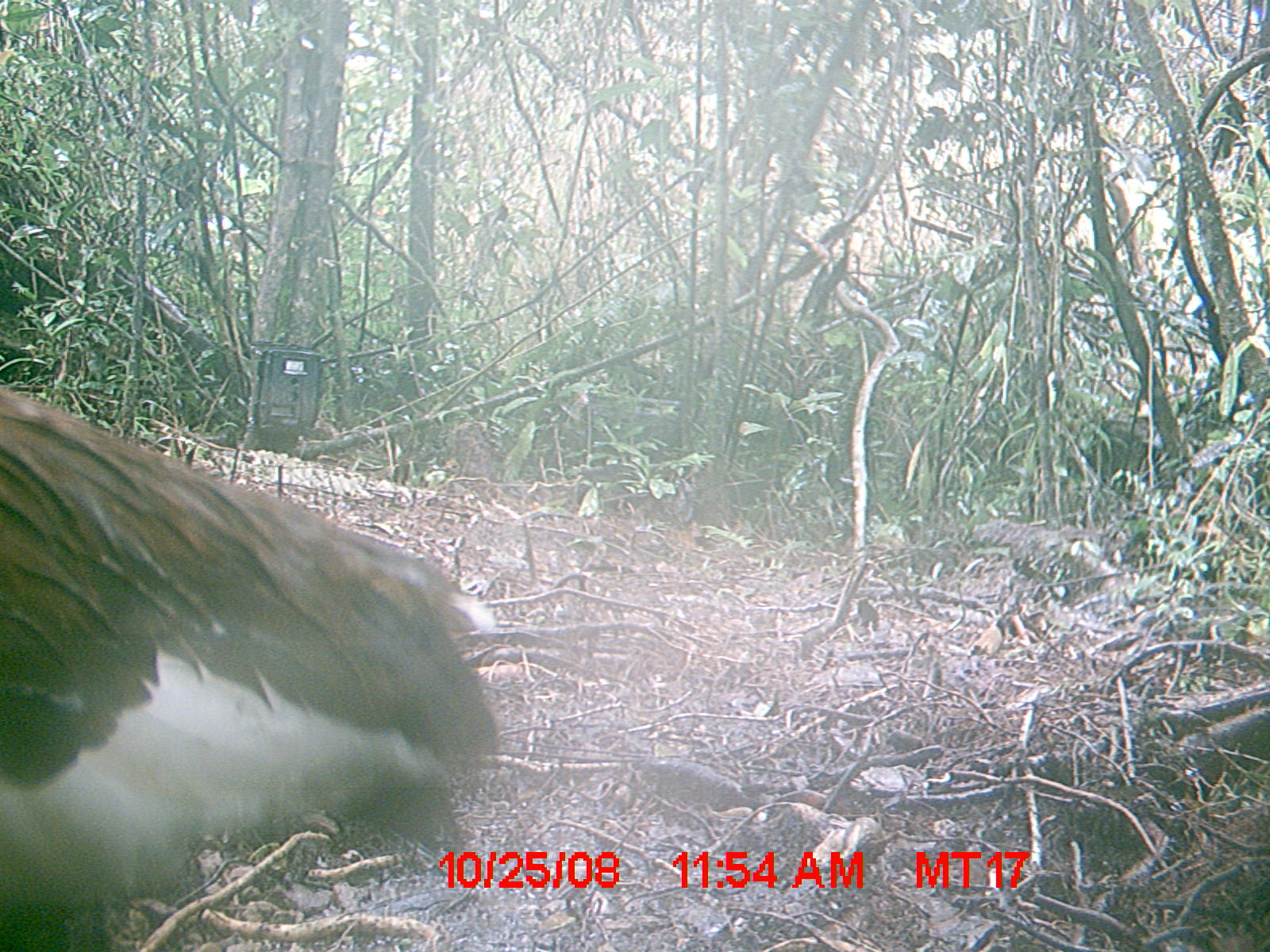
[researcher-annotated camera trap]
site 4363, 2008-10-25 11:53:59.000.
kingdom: Animalia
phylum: Chordata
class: Aves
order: Pelecaniformes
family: Threskiornithidae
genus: Lophotibis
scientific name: Lophotibis cristata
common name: madagascan ibis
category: lophotibis cristataa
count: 1